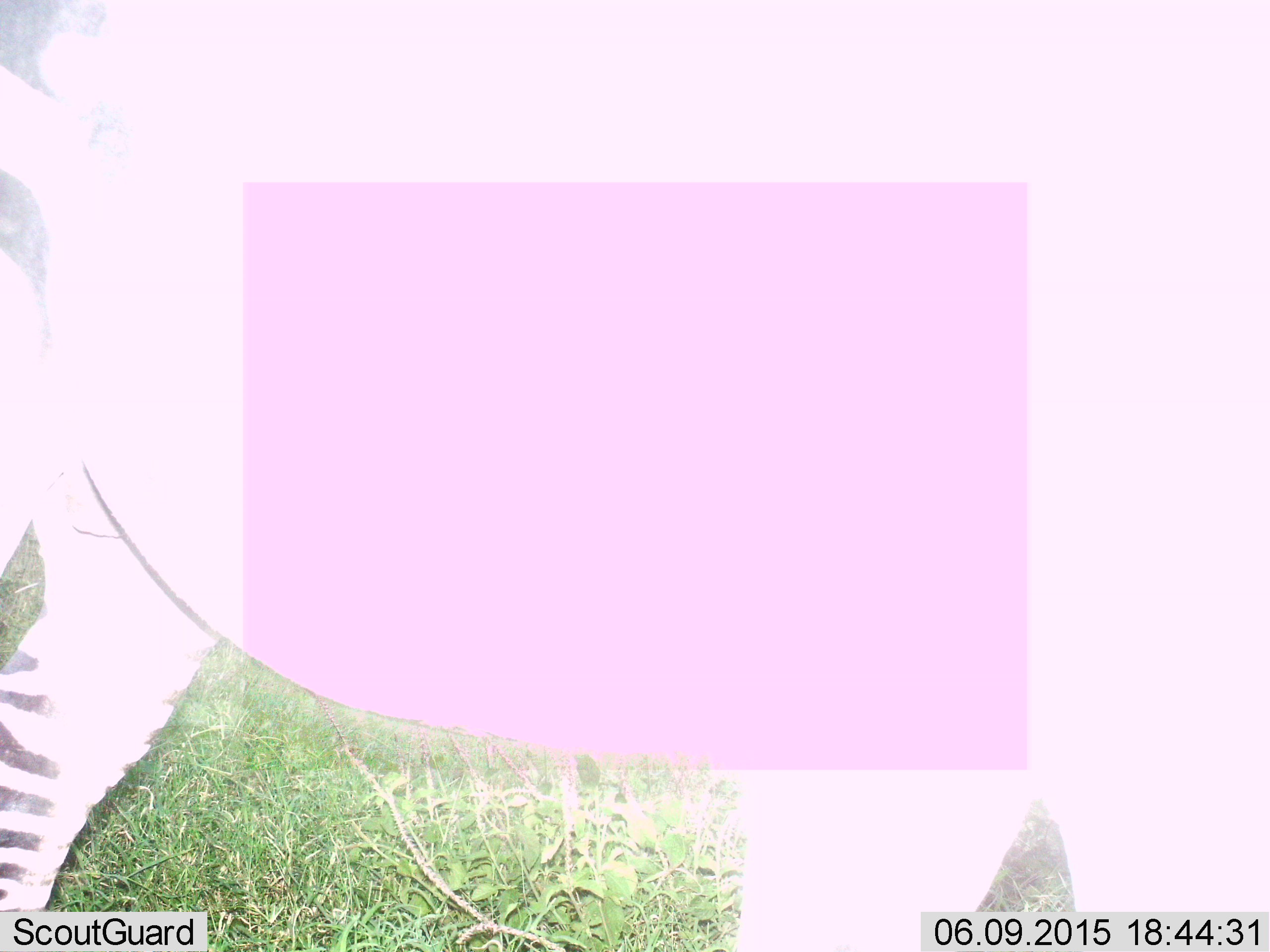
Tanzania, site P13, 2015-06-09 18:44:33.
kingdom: Animalia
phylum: Chordata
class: Mammalia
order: Perissodactyla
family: Equidae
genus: Equus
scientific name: Equus quagga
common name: plains zebra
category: zebra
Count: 1.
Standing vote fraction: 90%.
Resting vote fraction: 0%.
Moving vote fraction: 10%.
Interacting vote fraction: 0%.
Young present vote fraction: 0%.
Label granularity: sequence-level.